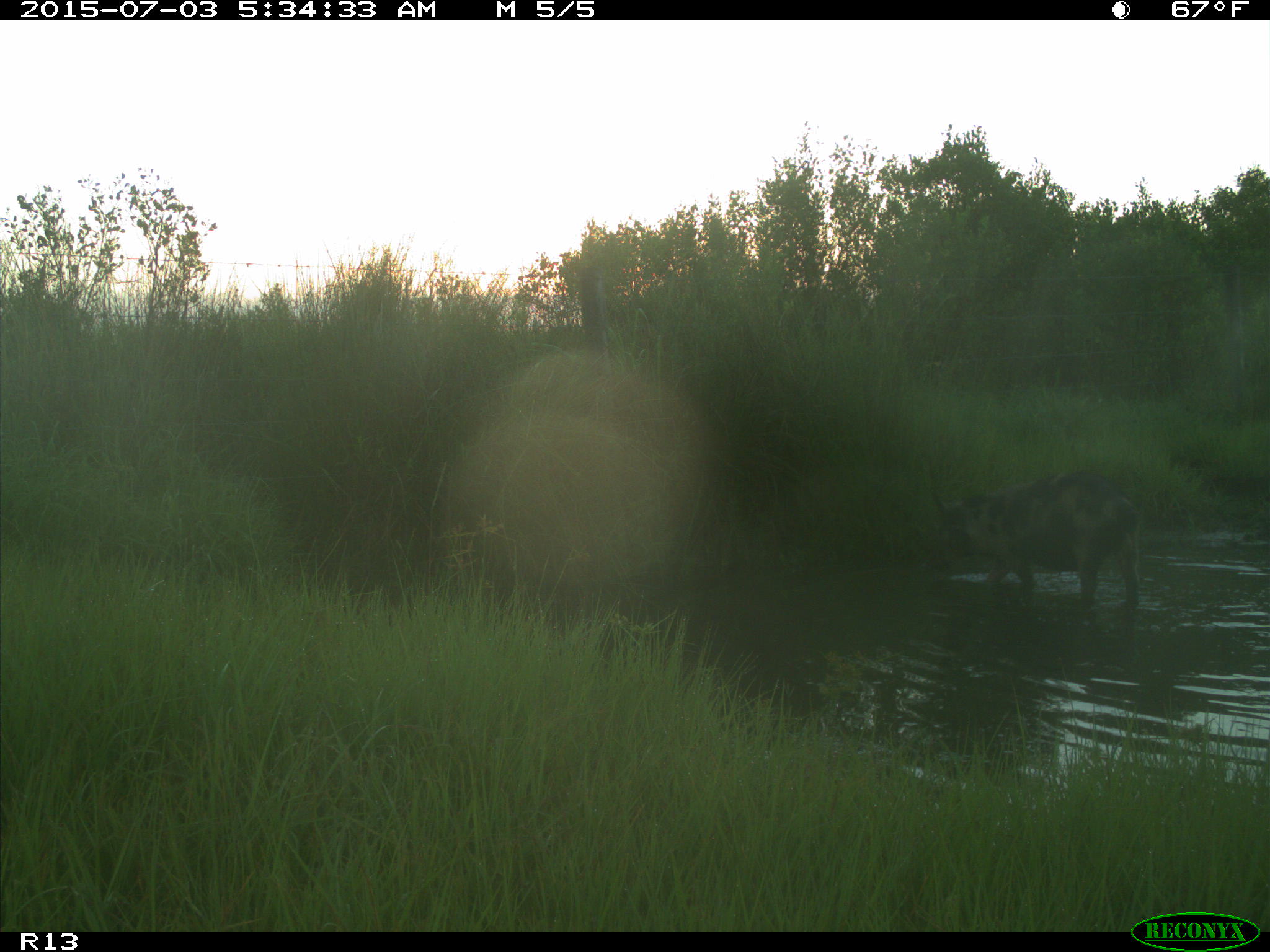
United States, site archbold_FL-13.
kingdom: Animalia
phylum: Chordata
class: Mammalia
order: Artiodactyla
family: Suidae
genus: Sus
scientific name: Sus scrofa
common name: wild boar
Sus scrofa (wild boar).